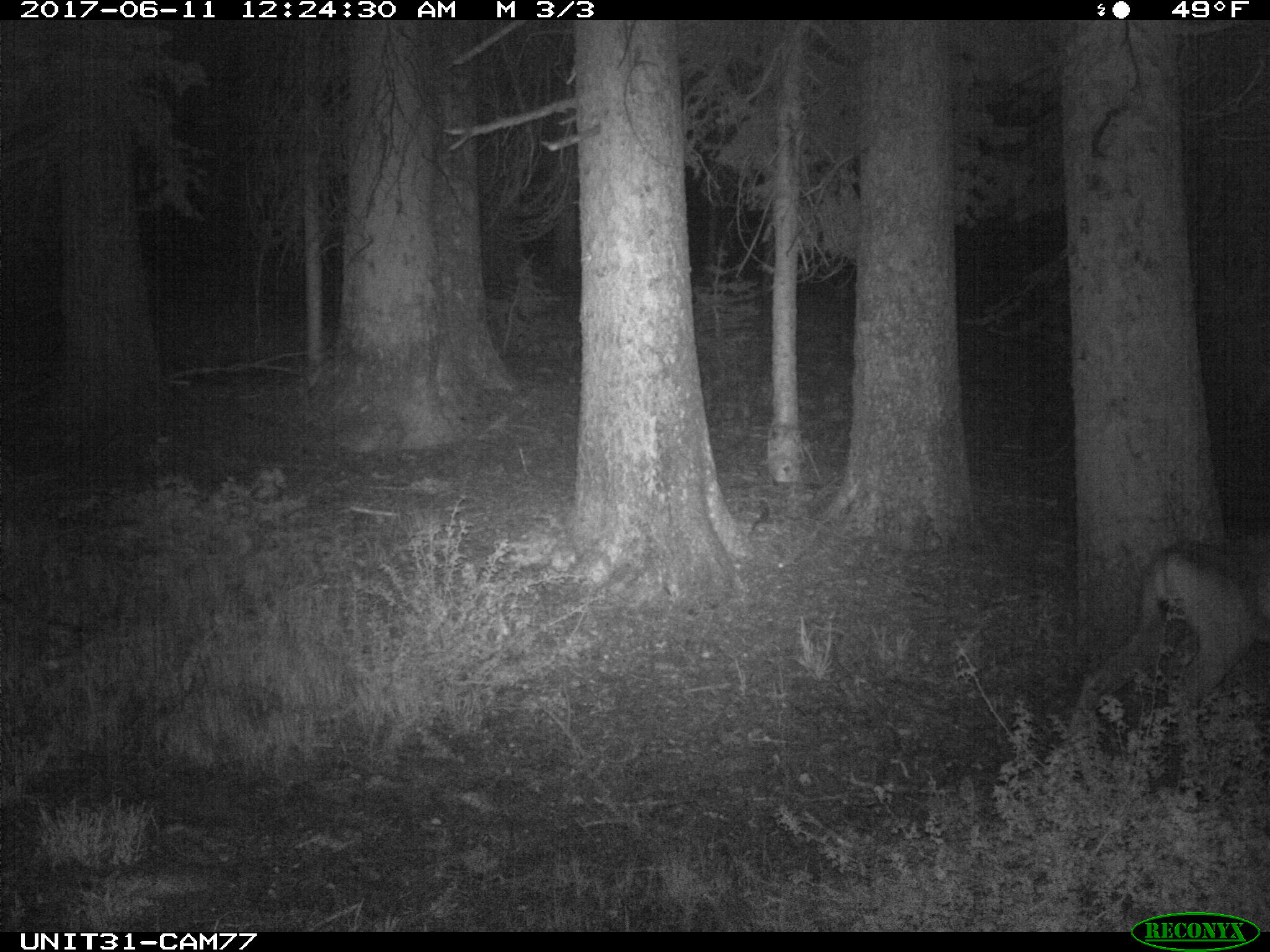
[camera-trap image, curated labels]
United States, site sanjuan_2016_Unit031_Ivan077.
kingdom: Animalia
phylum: Chordata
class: Mammalia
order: Artiodactyla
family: Cervidae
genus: Odocoileus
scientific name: Odocoileus hemionus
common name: mule deer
Odocoileus hemionus (mule deer).